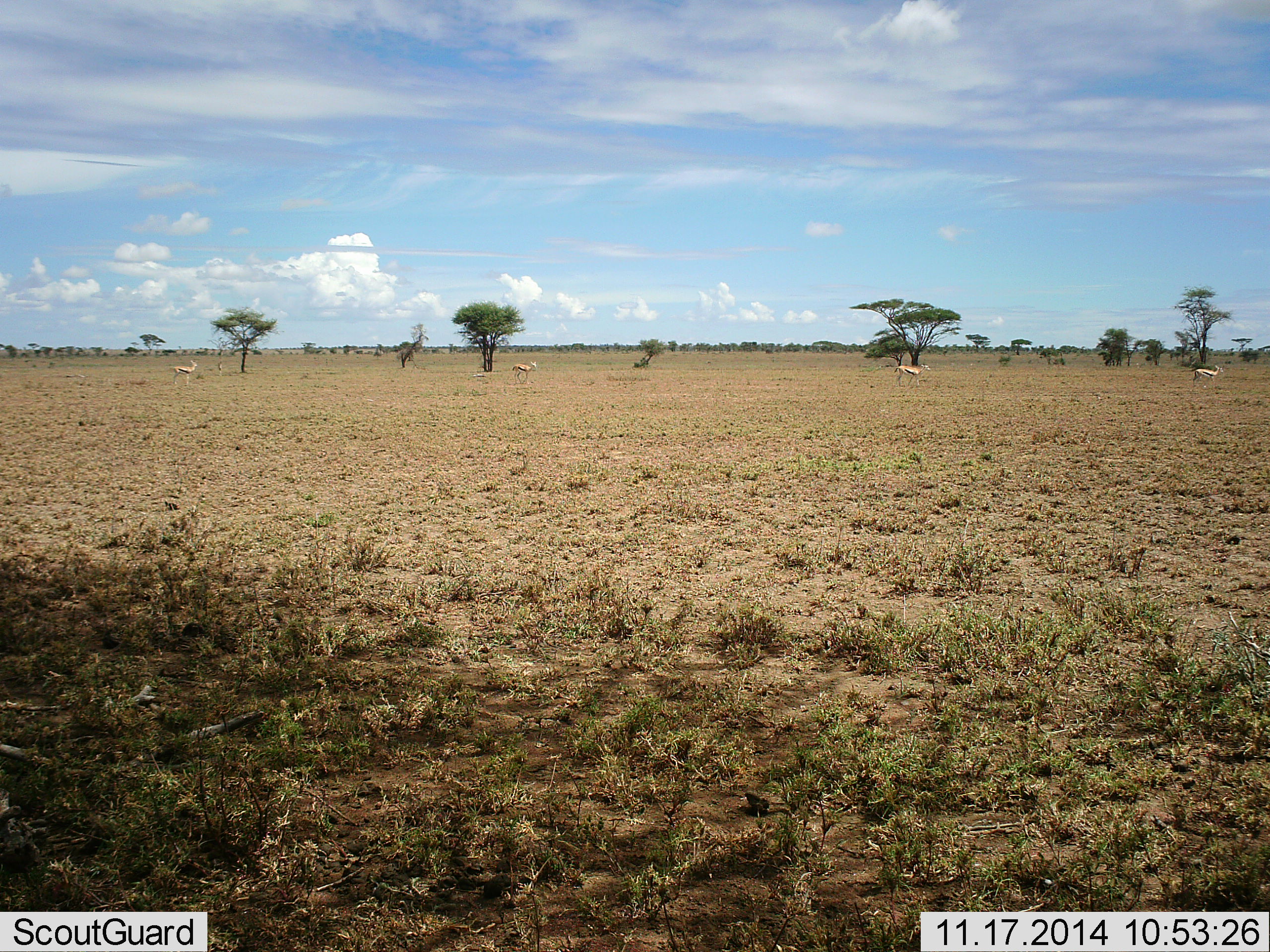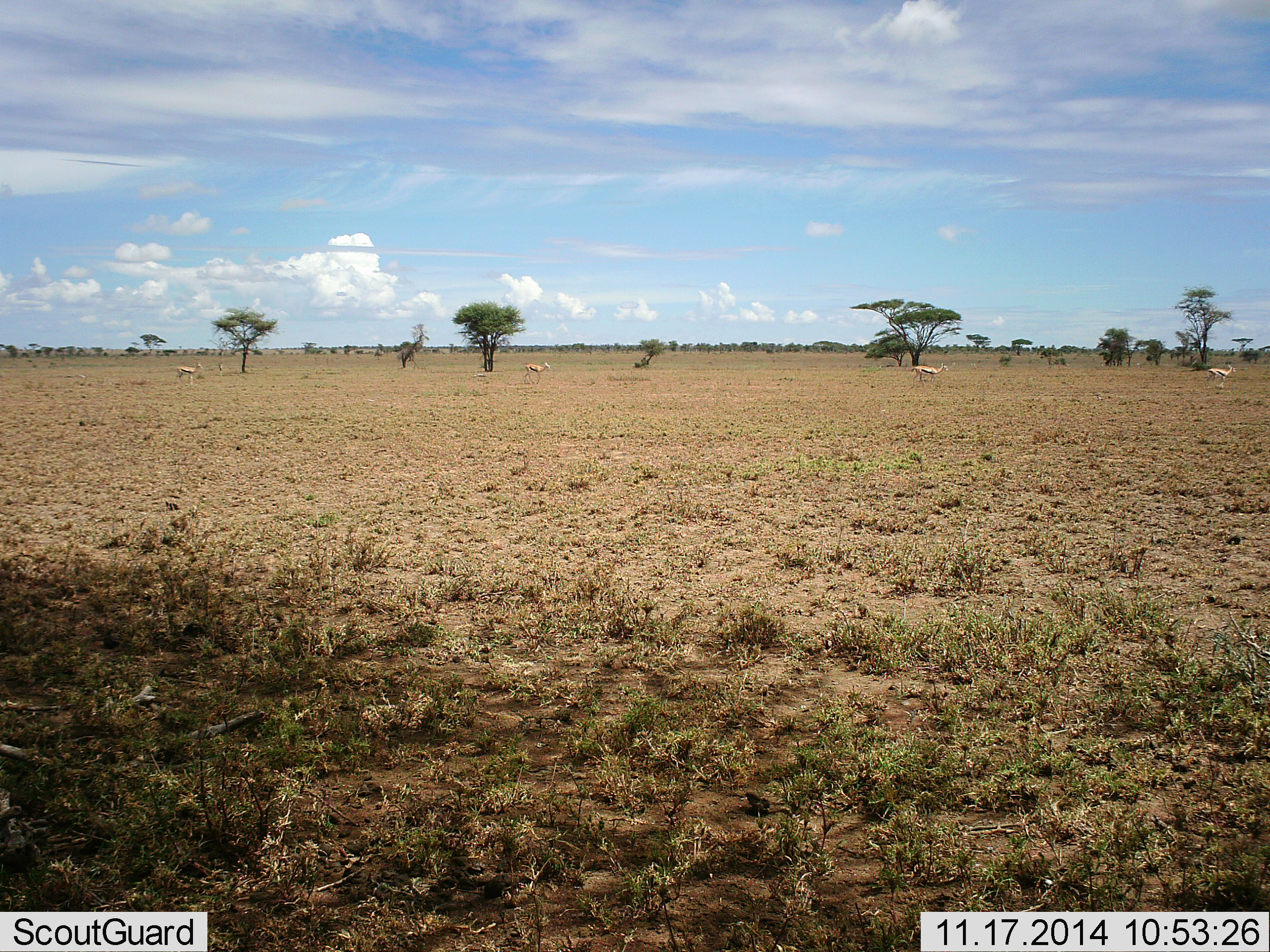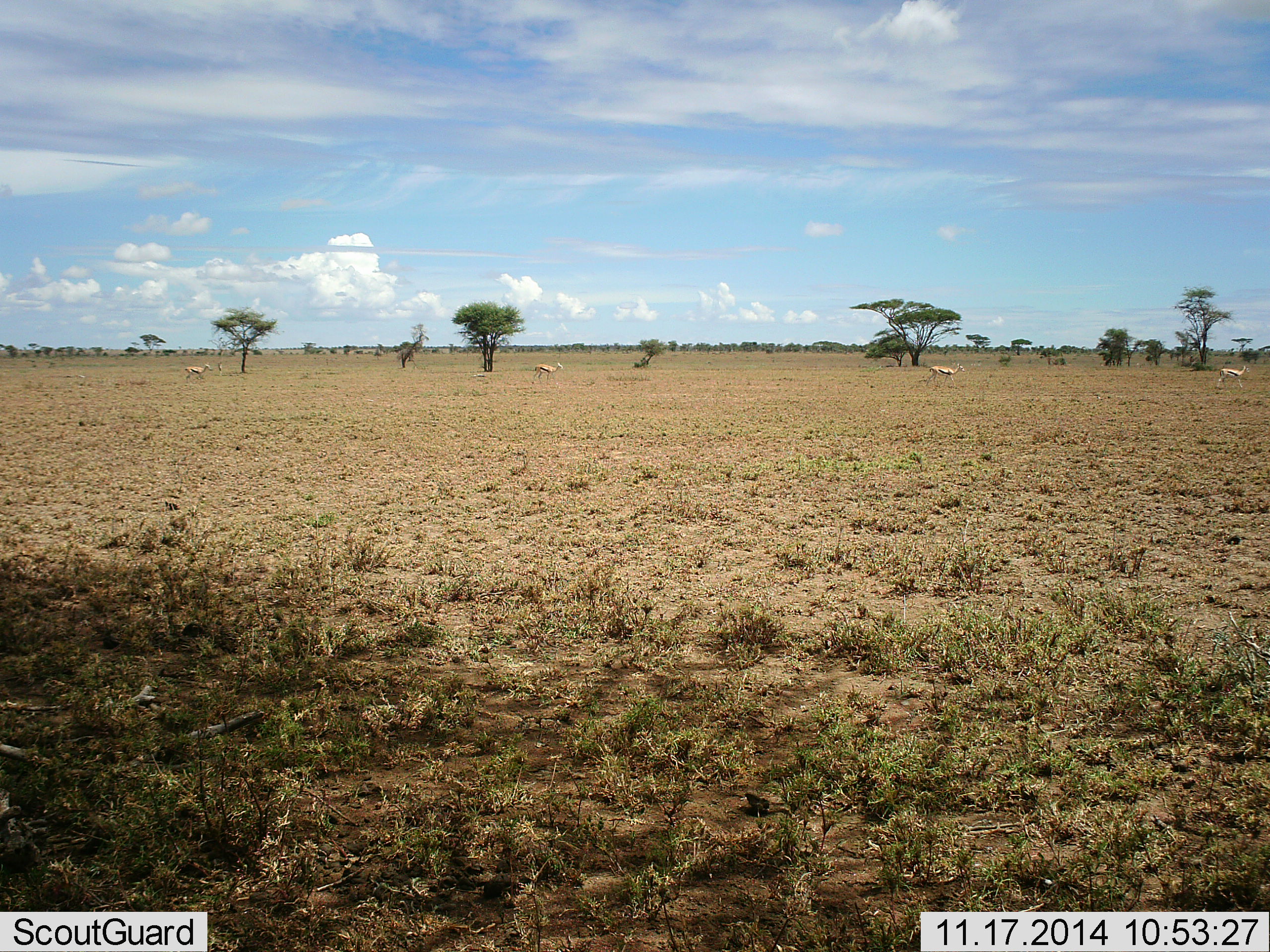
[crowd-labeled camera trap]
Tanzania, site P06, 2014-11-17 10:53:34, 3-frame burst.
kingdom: Animalia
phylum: Chordata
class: Mammalia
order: Artiodactyla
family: Bovidae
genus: Eudorcas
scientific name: Eudorcas thomsonii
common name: thomson's gazelle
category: gazellethomsons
Gazellethomsons (thomson's gazelle) (Eudorcas thomsonii), count 4. Behavior (volunteer vote fractions): standing 0%, resting 0%, moving 100%, interacting 0%. Young present (vote fraction): 0%. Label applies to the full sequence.